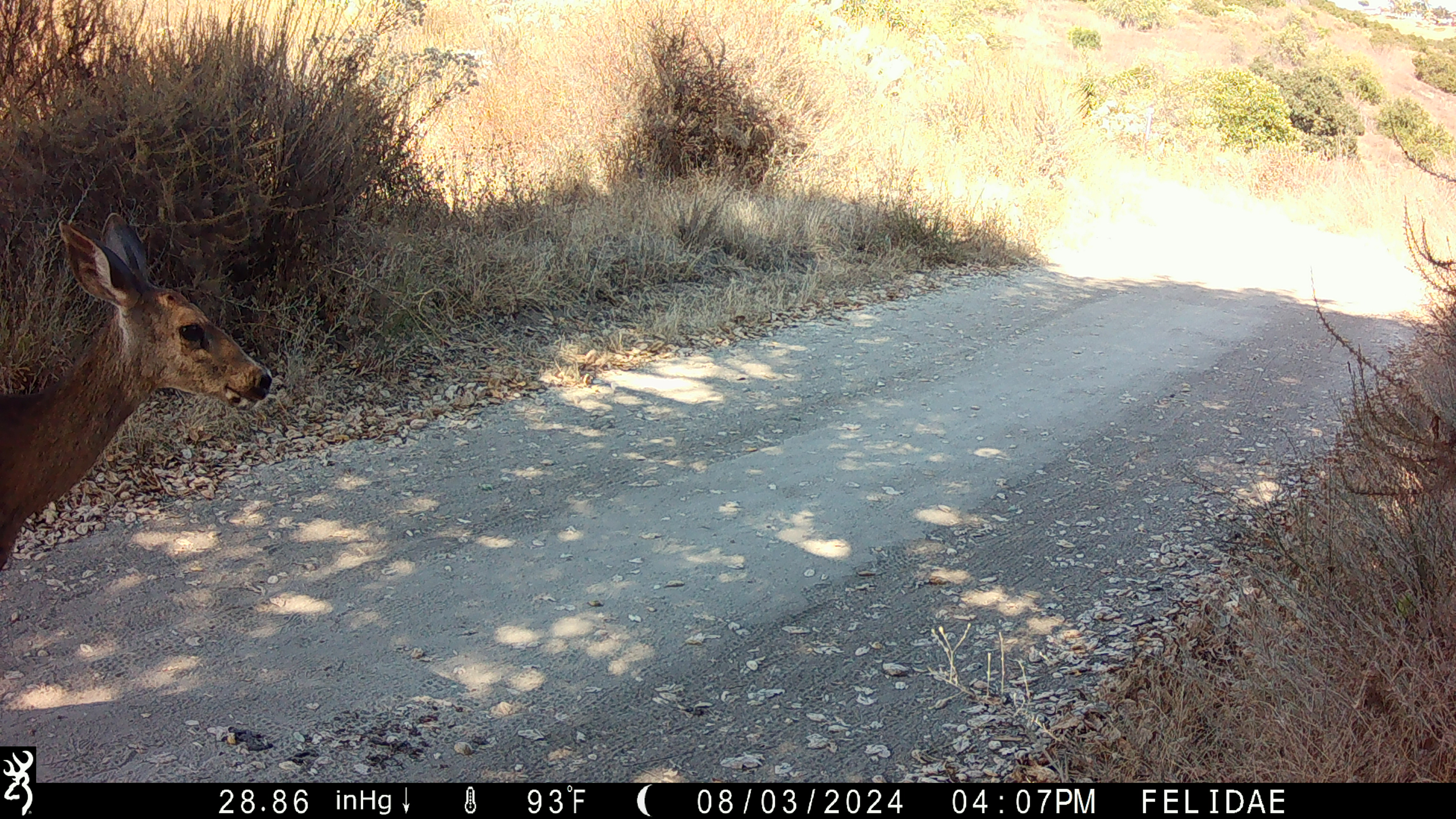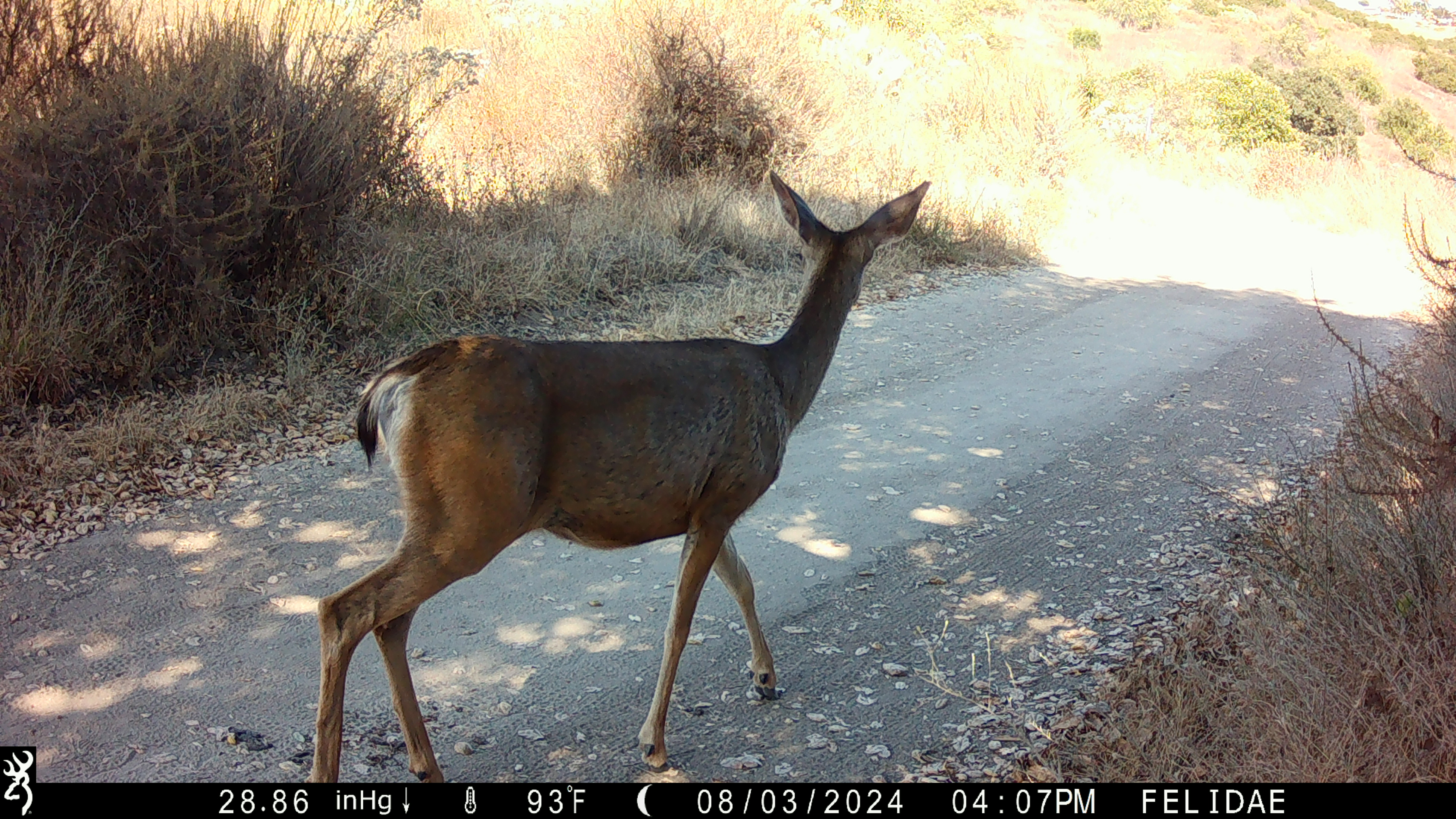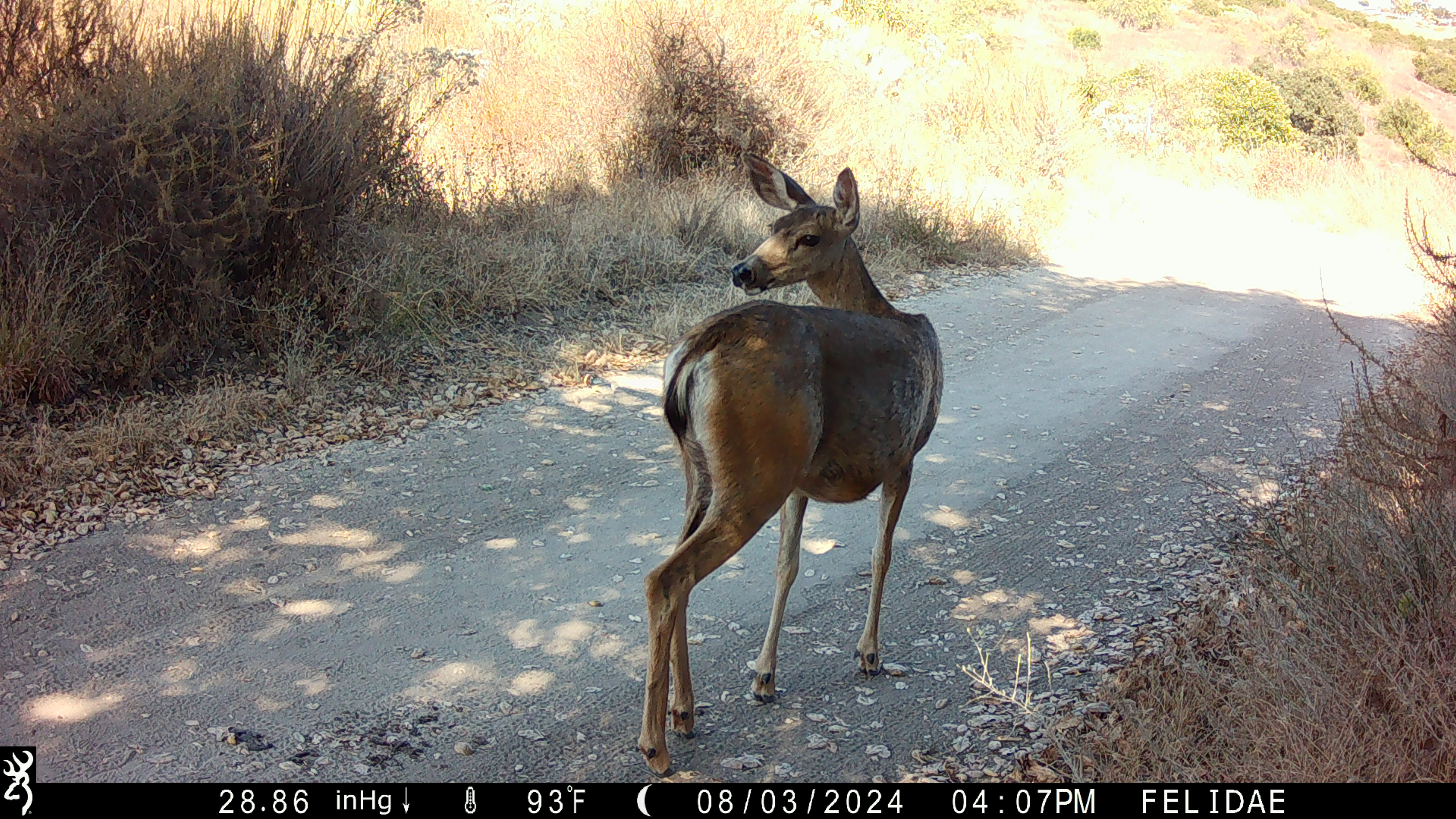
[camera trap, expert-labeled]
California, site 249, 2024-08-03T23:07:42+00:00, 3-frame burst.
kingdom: Animalia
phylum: Chordata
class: Mammalia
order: Artiodactyla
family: Cervidae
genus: Odocoileus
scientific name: Odocoileus hemionus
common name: mule deer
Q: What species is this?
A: Mule deer (Odocoileus hemionus).